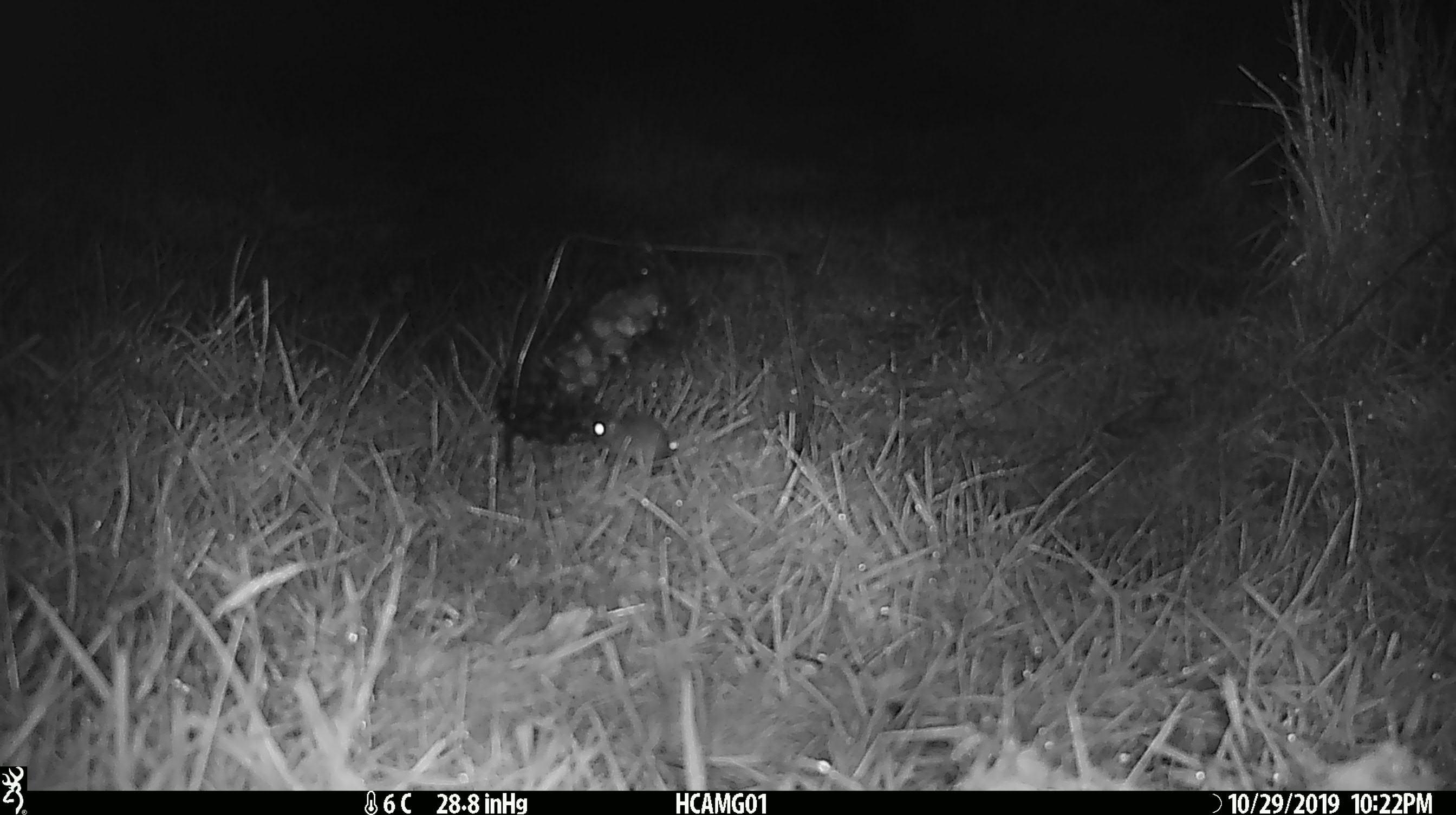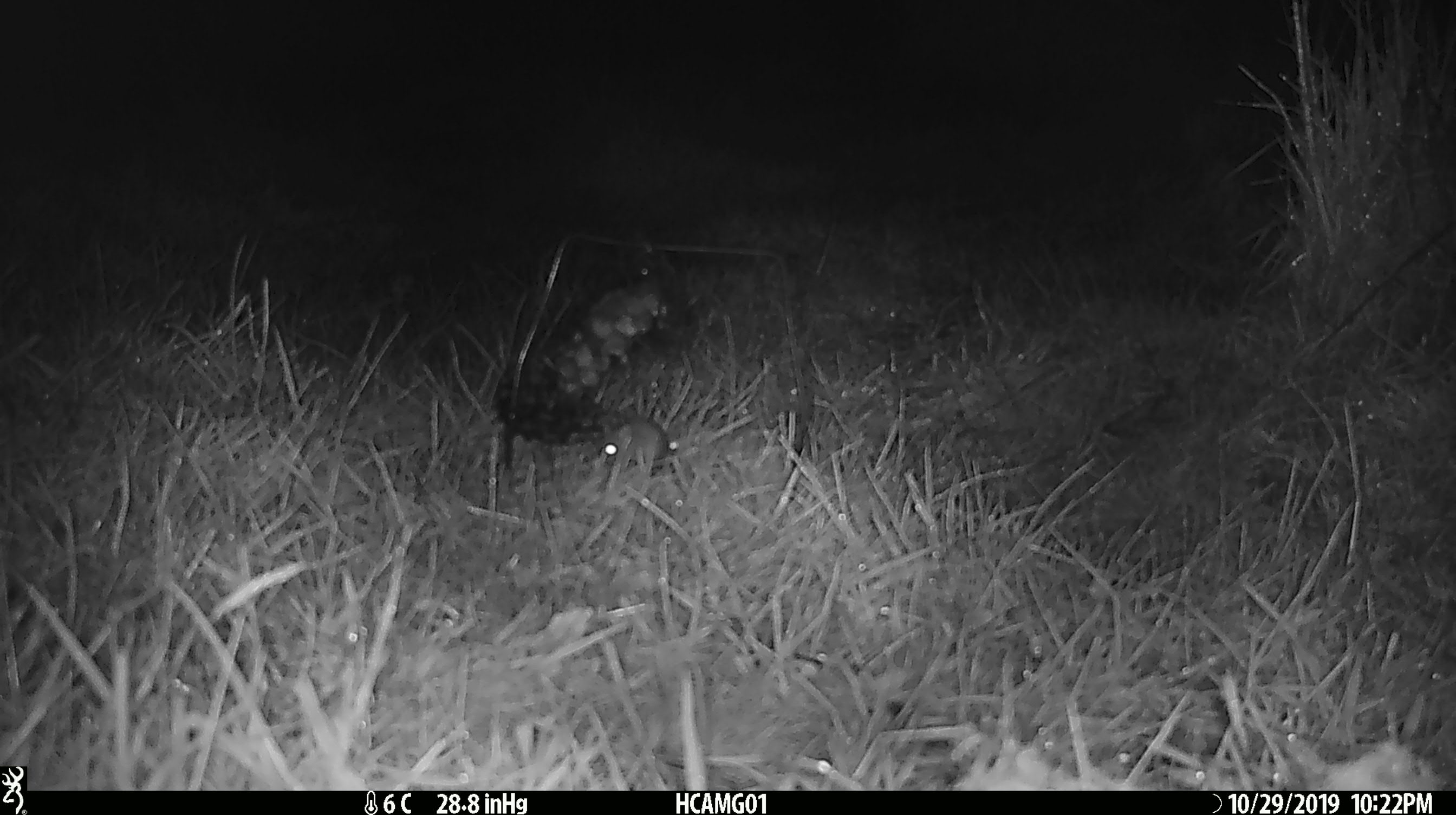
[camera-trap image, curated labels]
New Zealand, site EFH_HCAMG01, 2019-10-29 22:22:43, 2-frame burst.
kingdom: Animalia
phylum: Chordata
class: Mammalia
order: Rodentia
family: Muridae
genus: Mus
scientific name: Mus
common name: mouse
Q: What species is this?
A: Mouse (Mus).